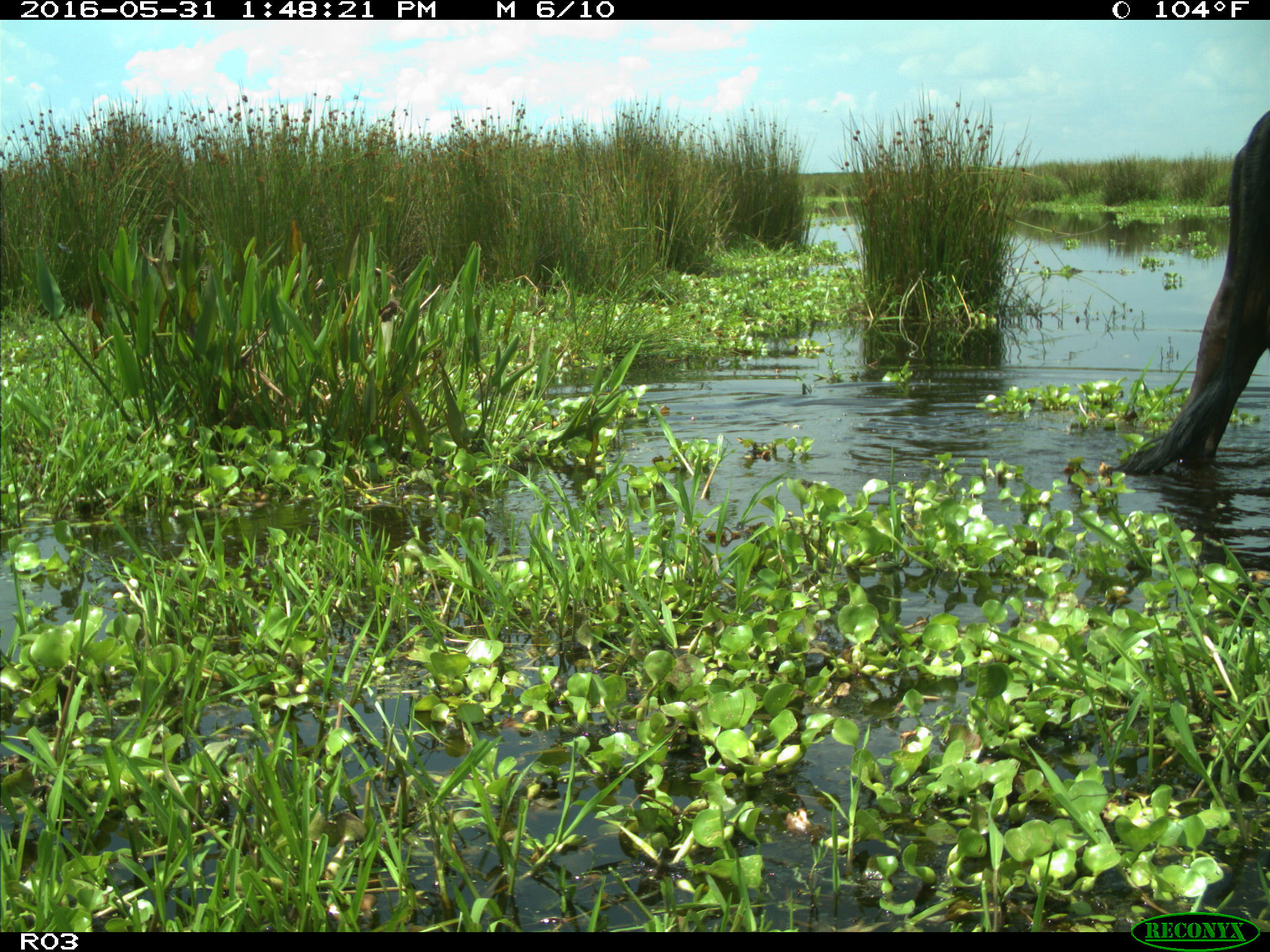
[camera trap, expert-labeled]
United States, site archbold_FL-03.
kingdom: Animalia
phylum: Chordata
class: Mammalia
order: Artiodactyla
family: Bovidae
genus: Bos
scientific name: Bos taurus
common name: domestic cow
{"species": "Bos taurus (domestic cow)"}